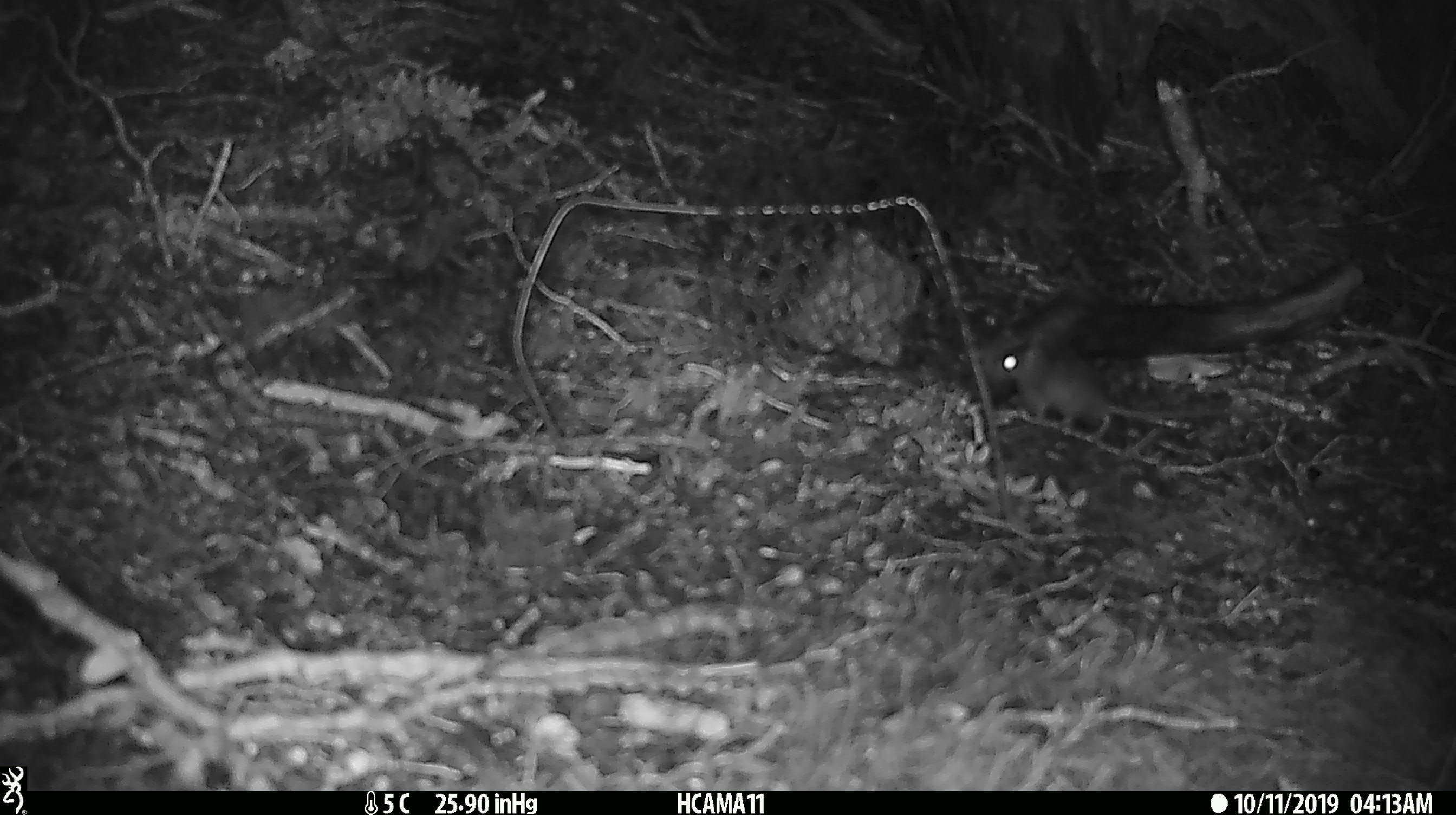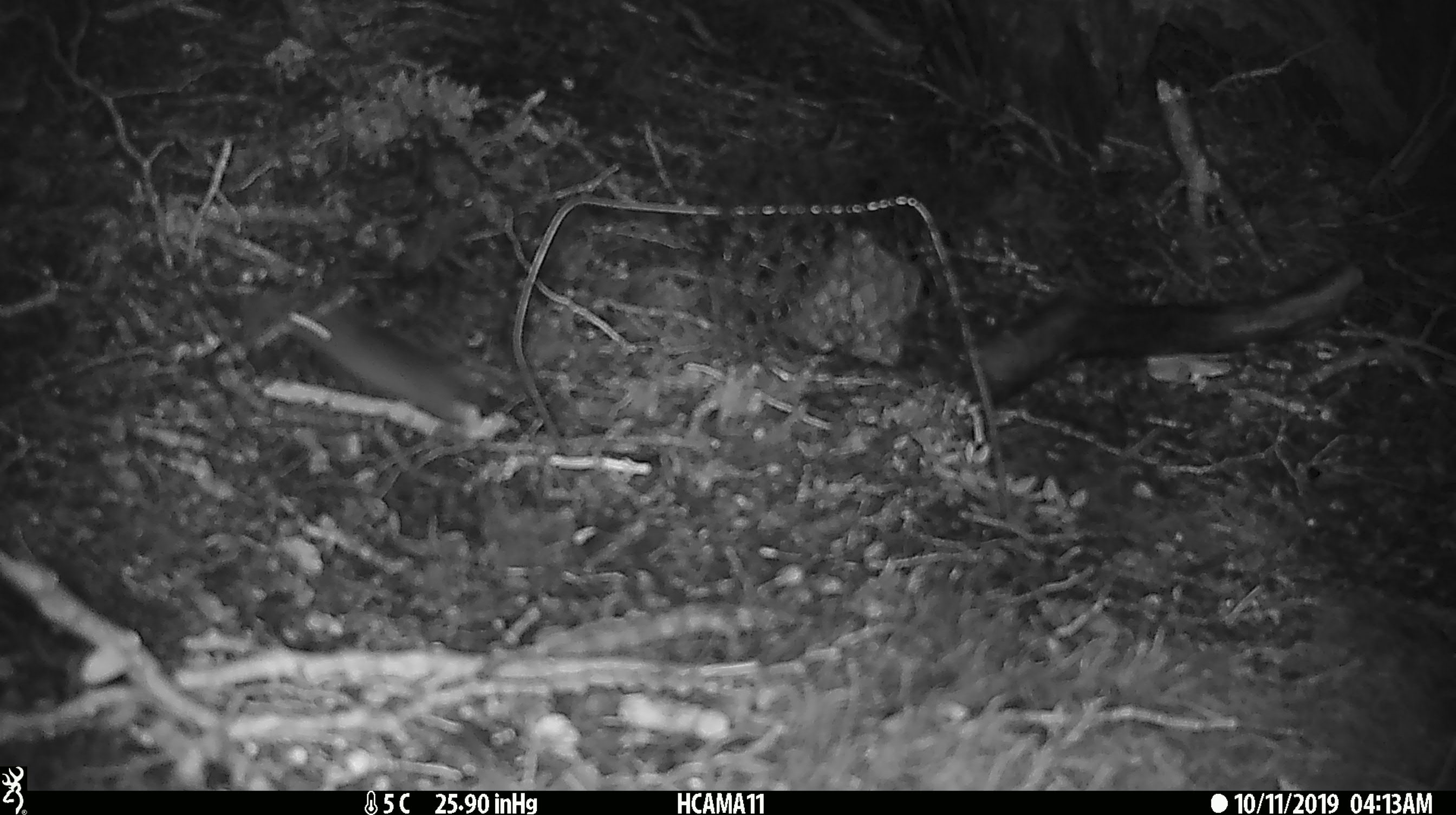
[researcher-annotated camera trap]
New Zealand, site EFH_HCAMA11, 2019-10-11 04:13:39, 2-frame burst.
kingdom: Animalia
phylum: Chordata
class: Mammalia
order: Rodentia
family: Muridae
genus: Mus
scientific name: Mus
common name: mouse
Mouse (Mus).